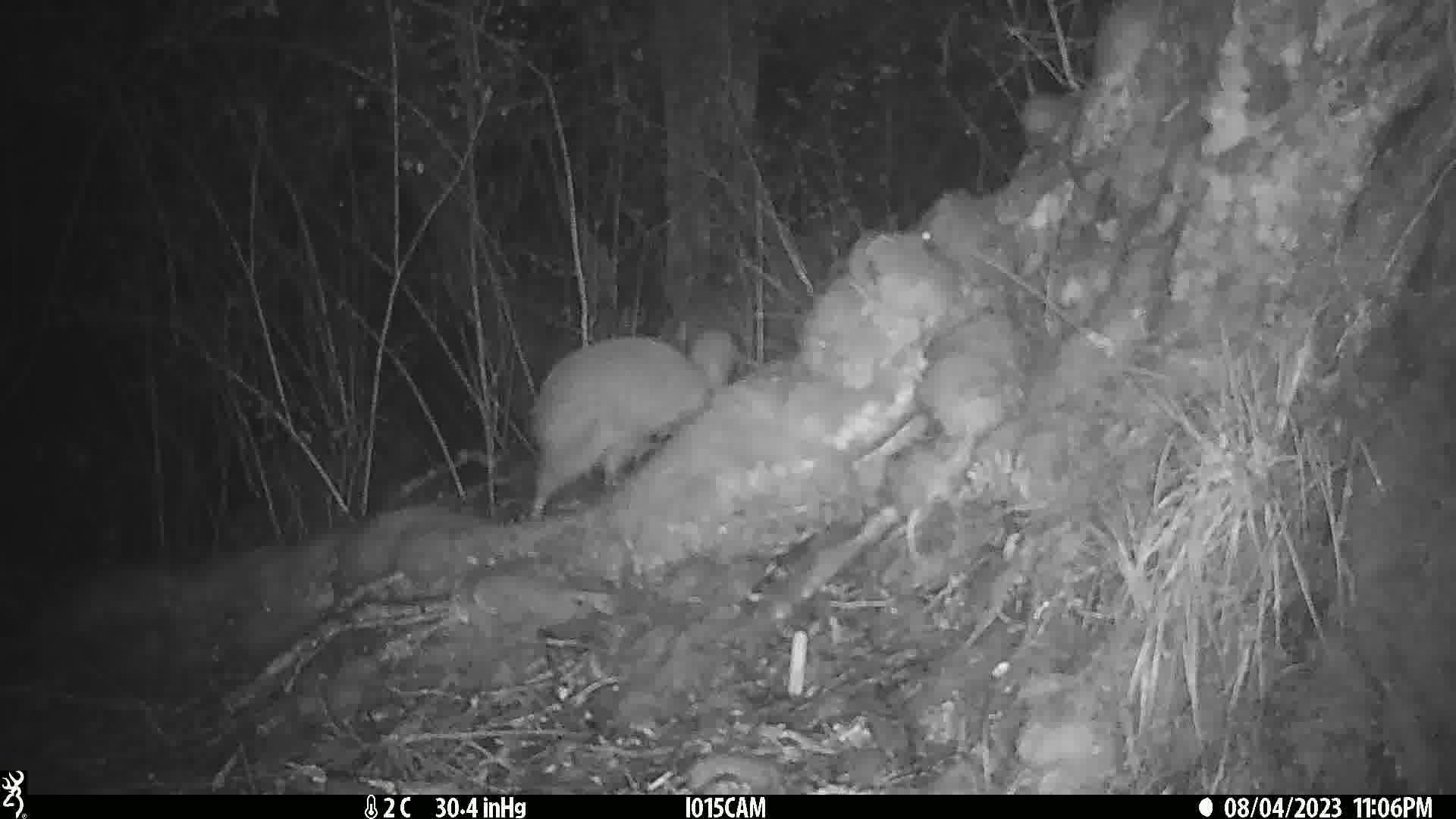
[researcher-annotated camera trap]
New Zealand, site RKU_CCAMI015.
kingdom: Animalia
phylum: Chordata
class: Aves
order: Apterygiformes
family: Apterygidae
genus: Apteryx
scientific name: Apteryx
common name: kiwi